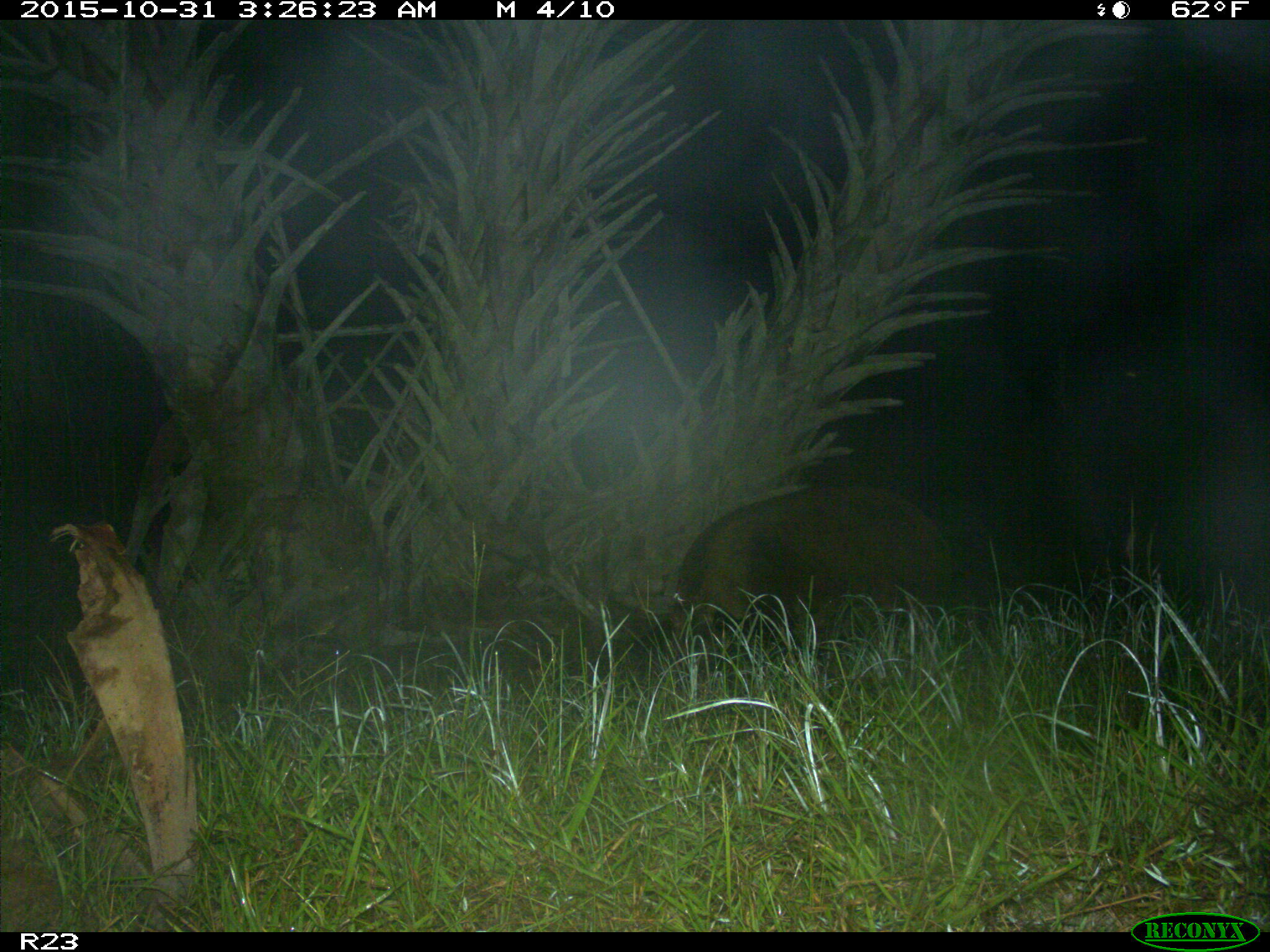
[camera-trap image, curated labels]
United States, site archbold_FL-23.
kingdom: Animalia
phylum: Chordata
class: Mammalia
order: Artiodactyla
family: Suidae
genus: Sus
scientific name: Sus scrofa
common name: wild boar